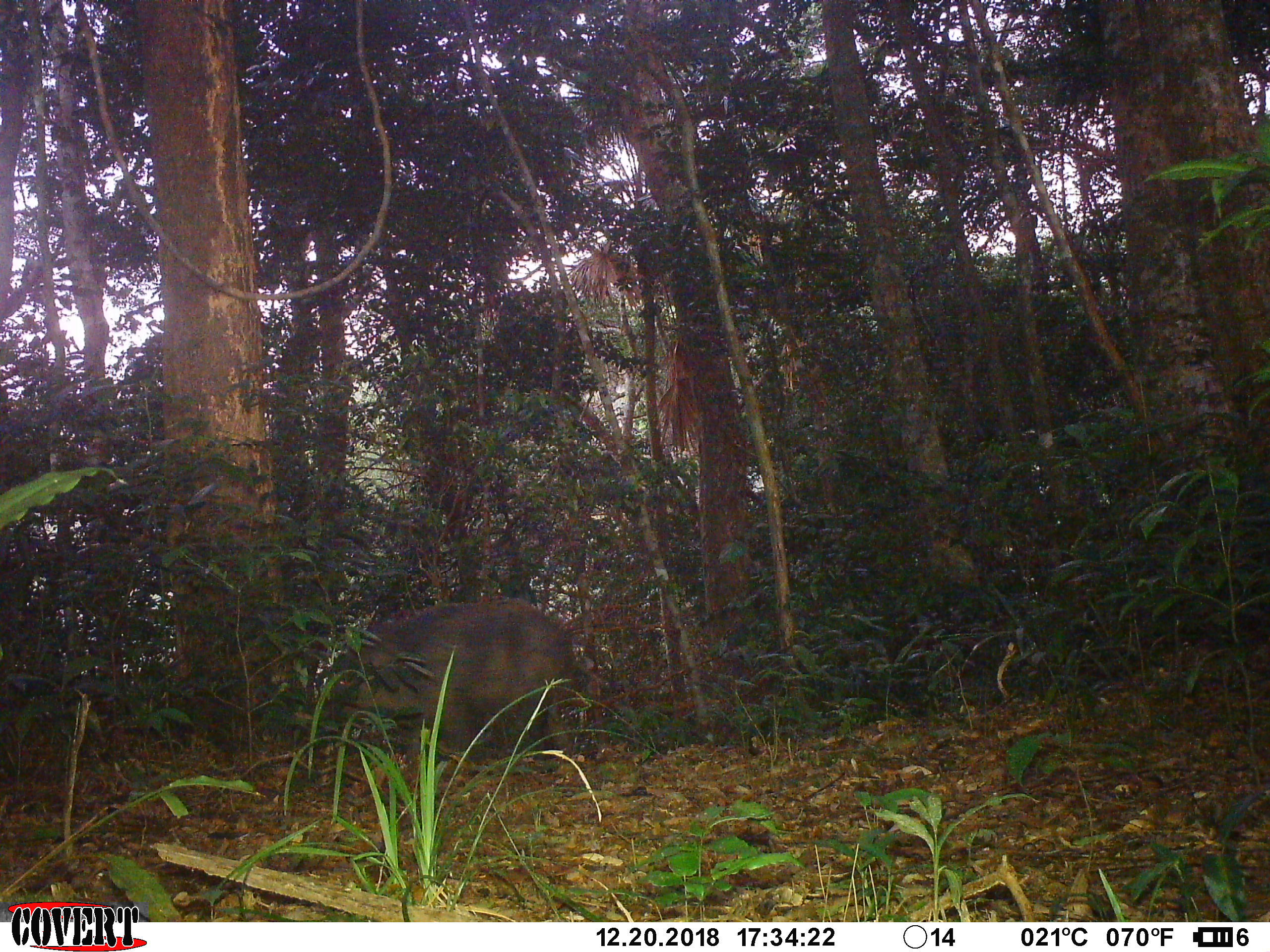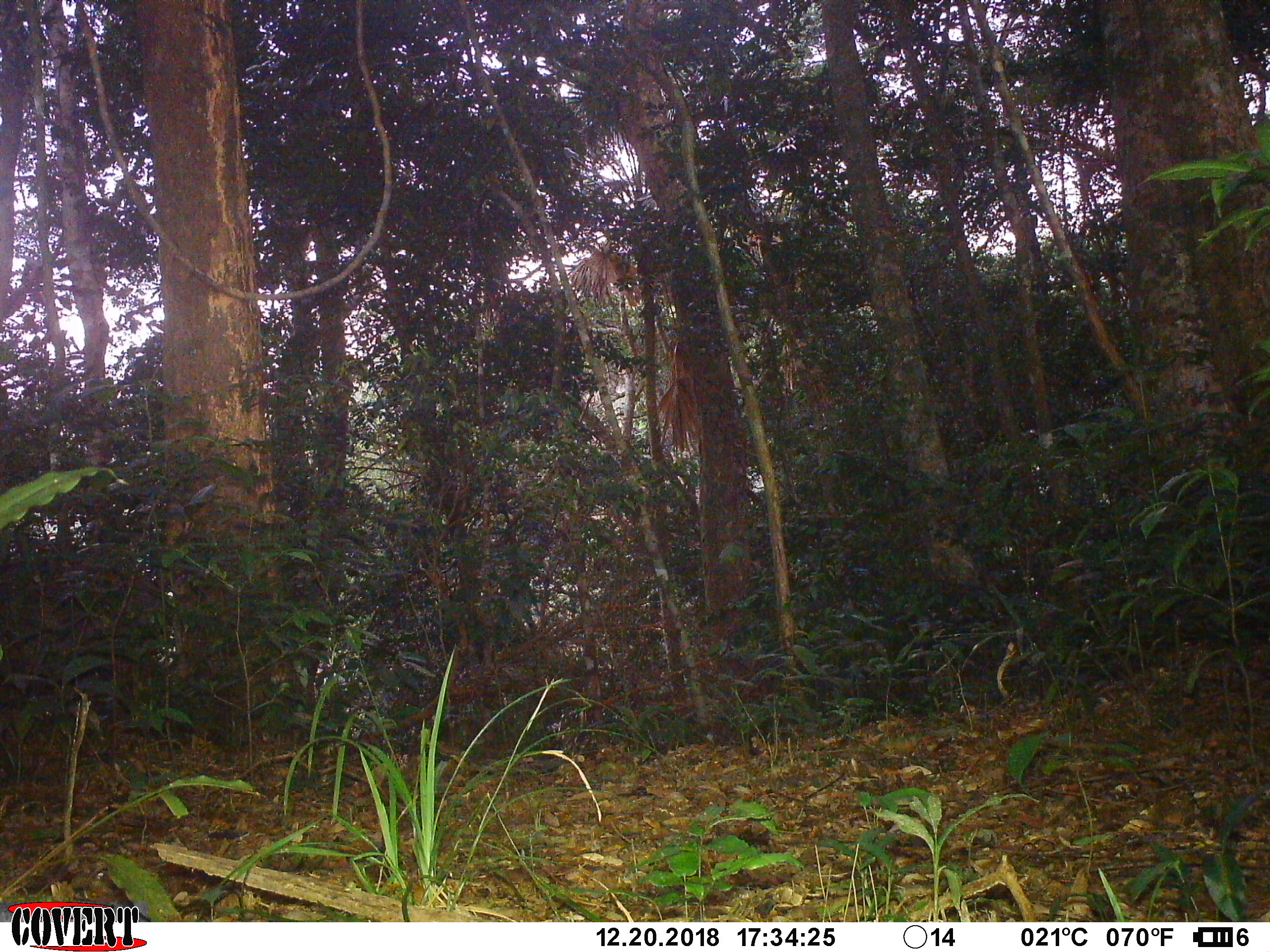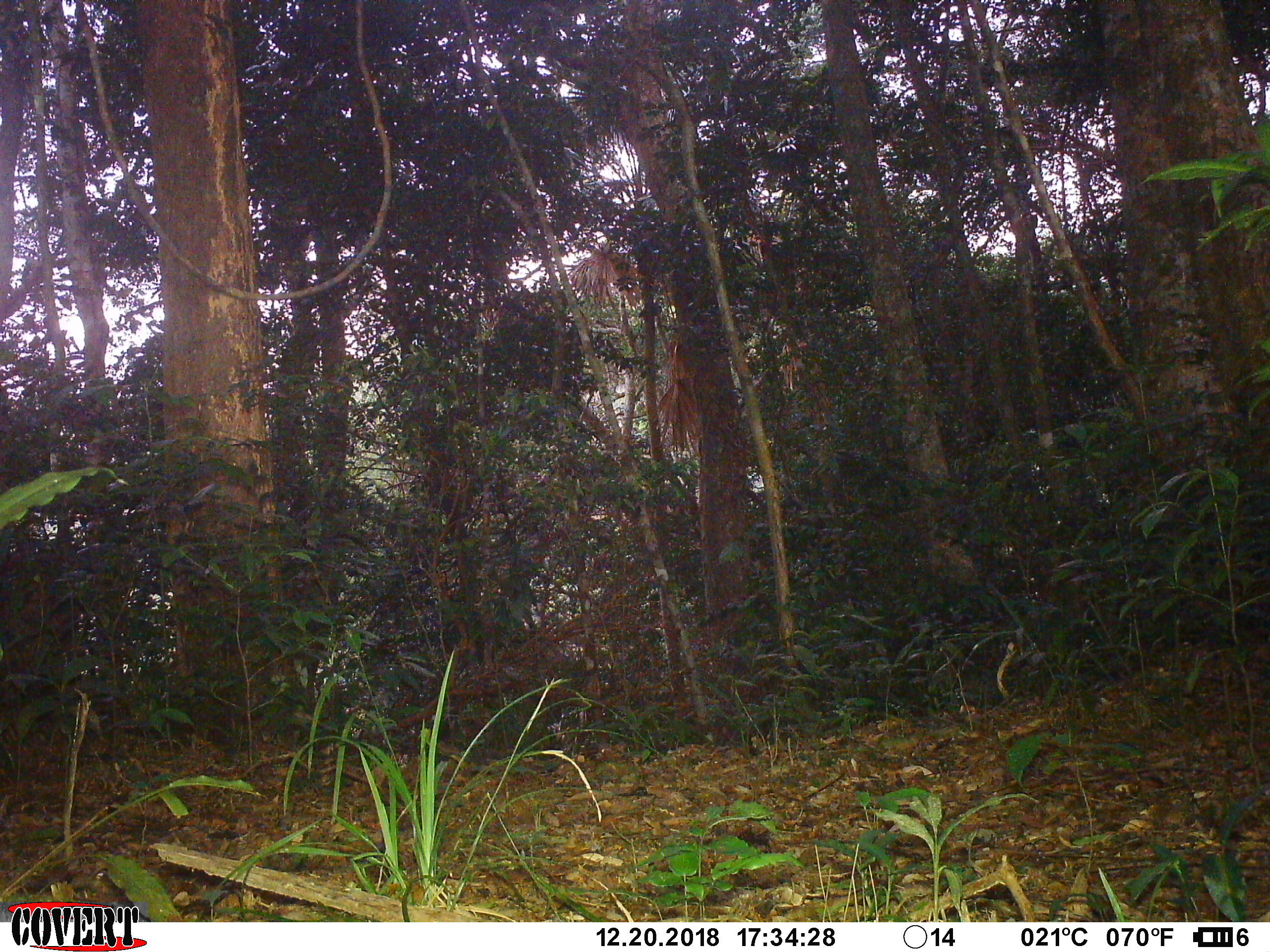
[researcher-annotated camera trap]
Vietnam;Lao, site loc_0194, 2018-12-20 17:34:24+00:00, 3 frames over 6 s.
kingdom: Animalia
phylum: Chordata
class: Mammalia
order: Artiodactyla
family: Suidae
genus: Sus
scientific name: Sus scrofa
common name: eurasian wild pig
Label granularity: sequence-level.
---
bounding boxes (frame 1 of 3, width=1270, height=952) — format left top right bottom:
eurasian wild pig: 344 595 580 763; 327 599 601 706